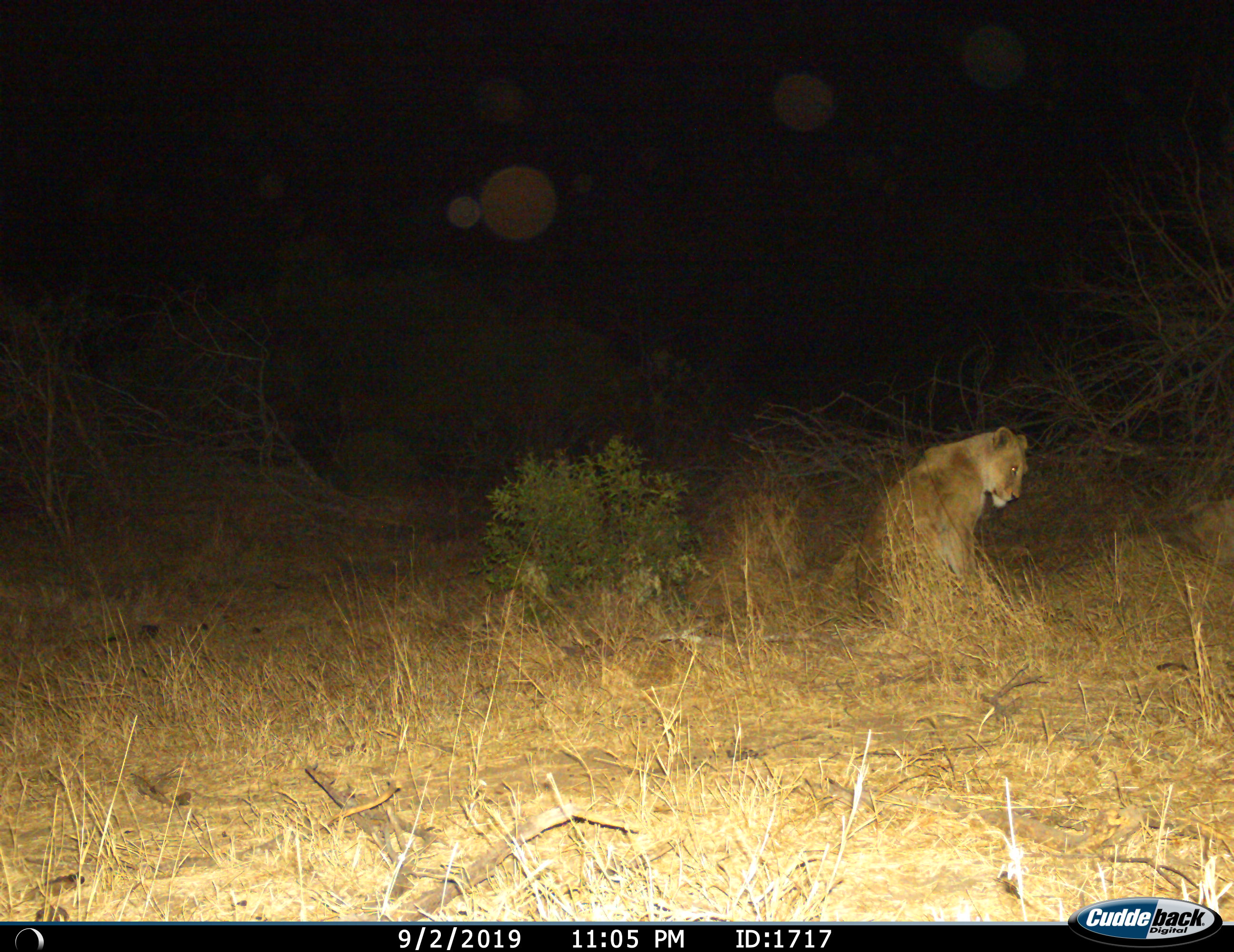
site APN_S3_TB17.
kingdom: Animalia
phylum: Chordata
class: Mammalia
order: Carnivora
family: Felidae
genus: Panthera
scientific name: Panthera leo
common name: lion female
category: lionfemale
Lionfemale (lion female) (Panthera leo), count 1. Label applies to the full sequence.